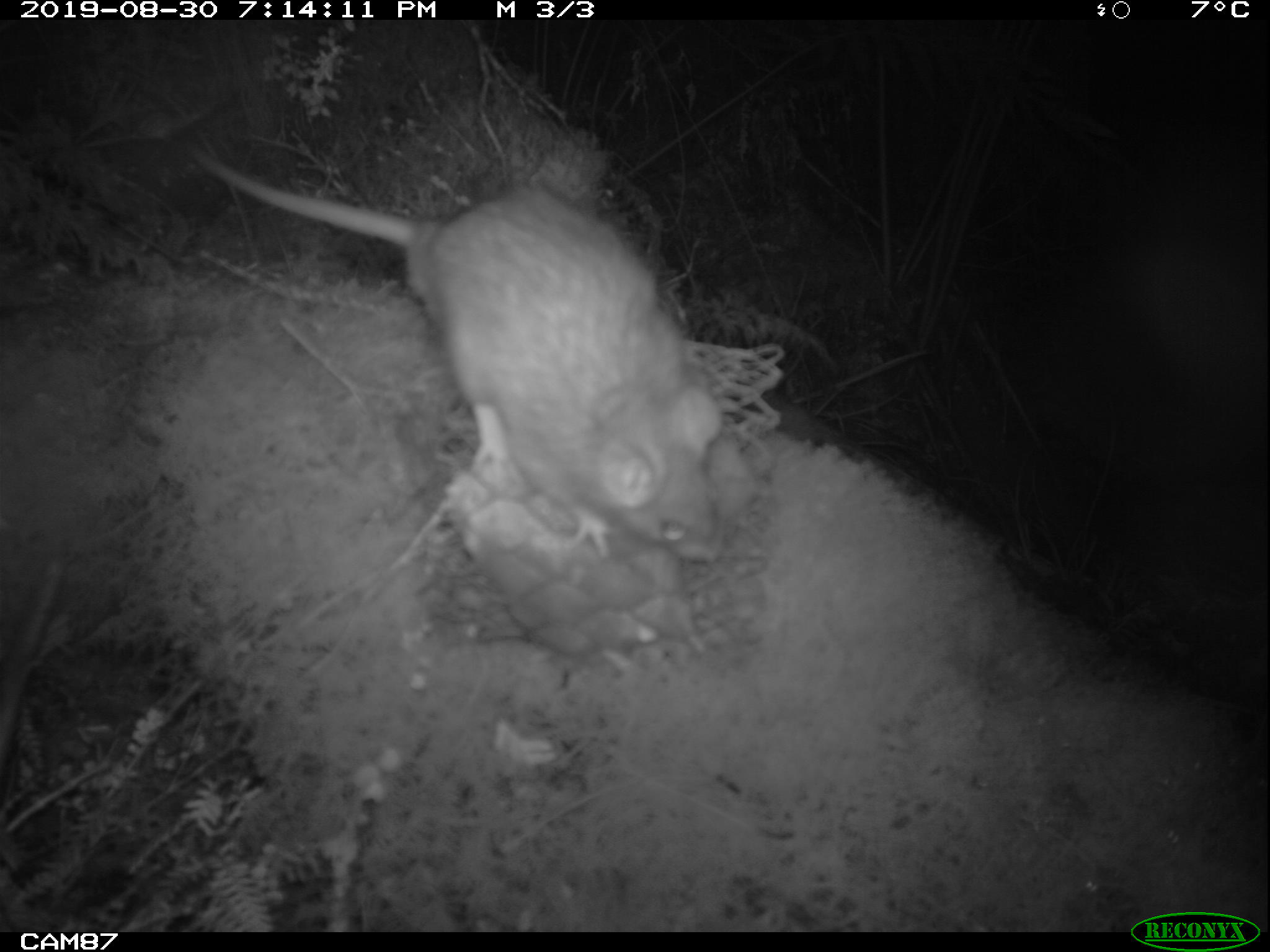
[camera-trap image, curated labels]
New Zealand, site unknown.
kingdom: Animalia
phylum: Chordata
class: Mammalia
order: Rodentia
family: Muridae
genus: Rattus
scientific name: Rattus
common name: rat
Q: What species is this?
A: Rat (Rattus).